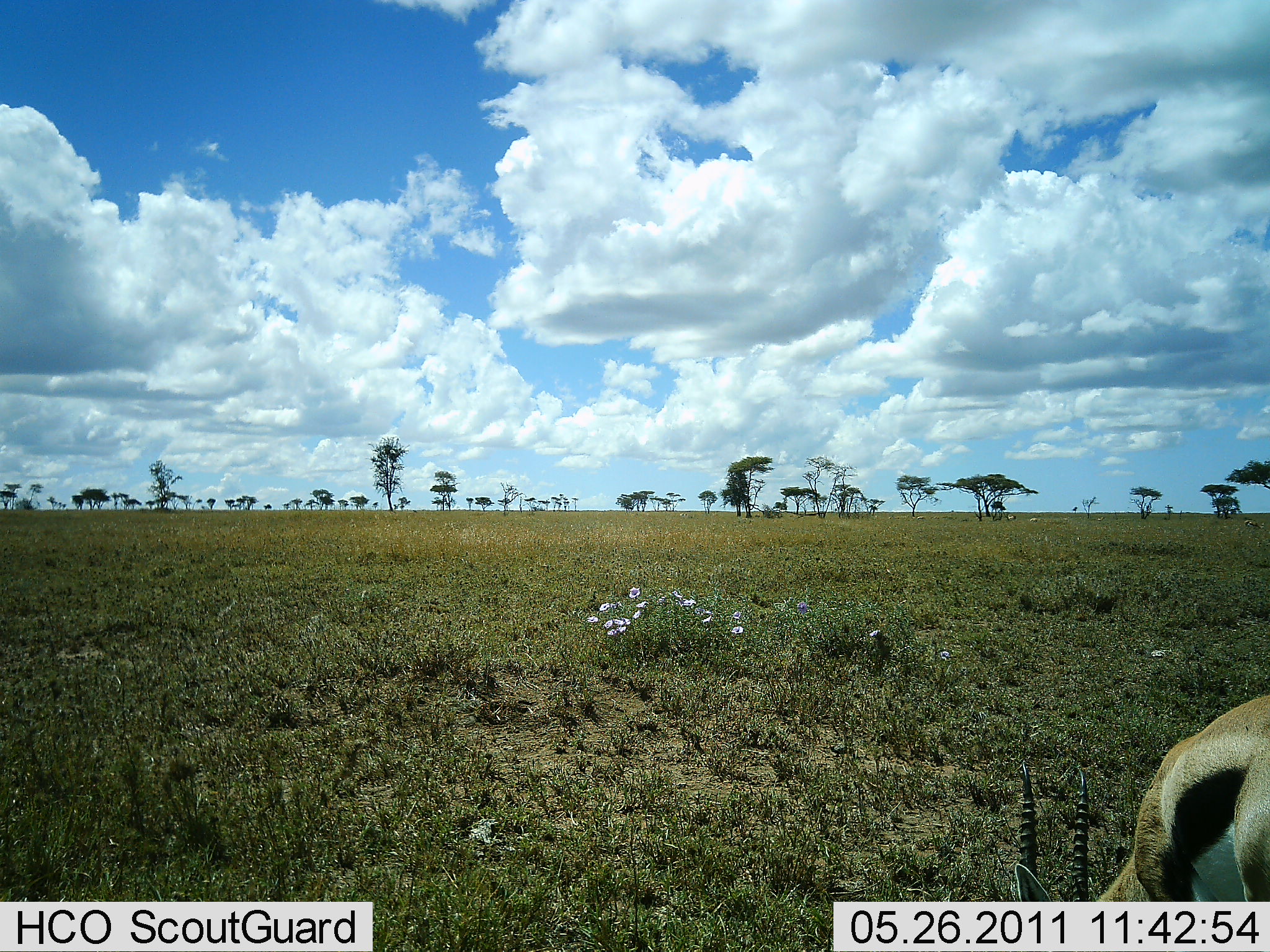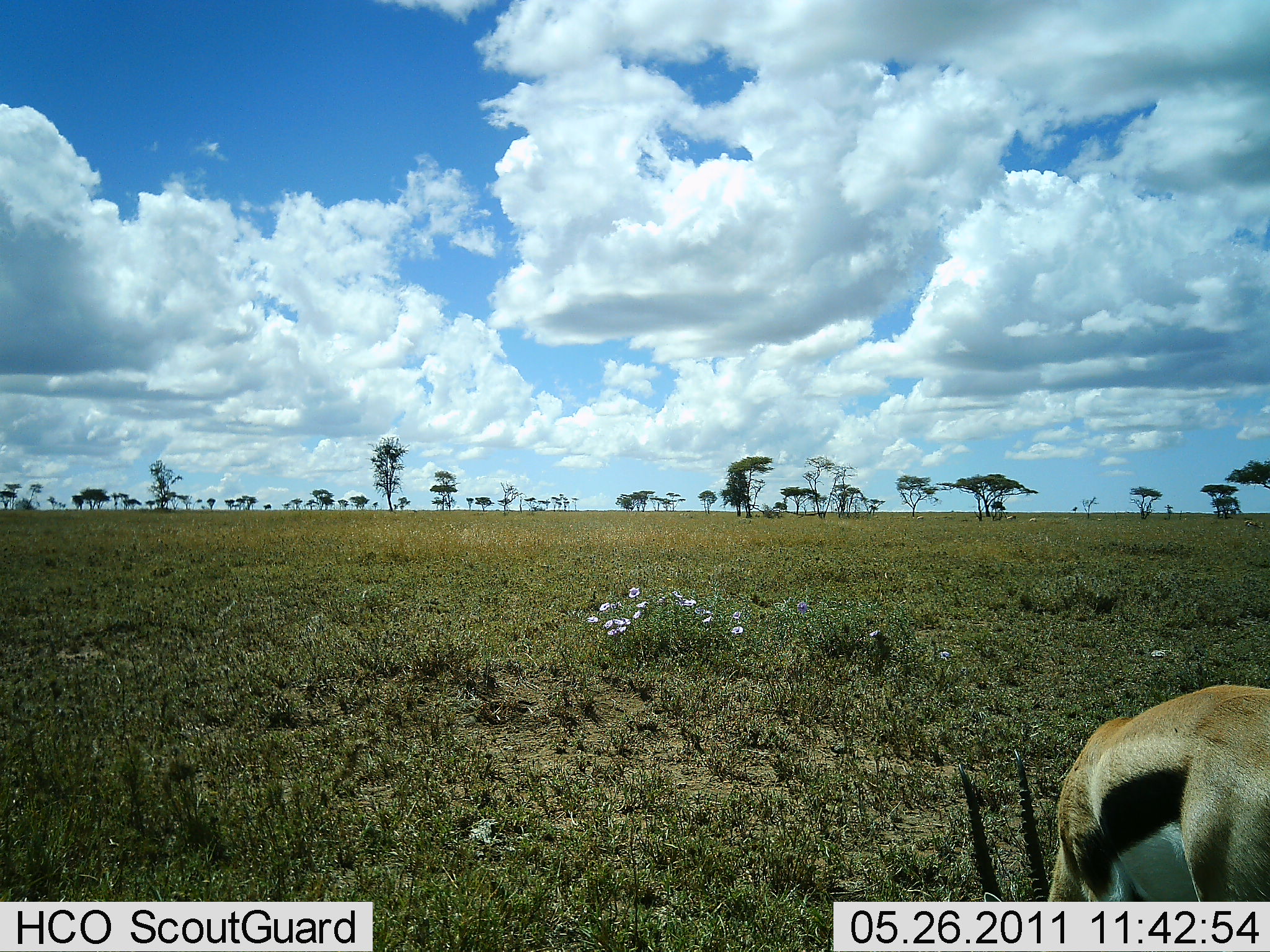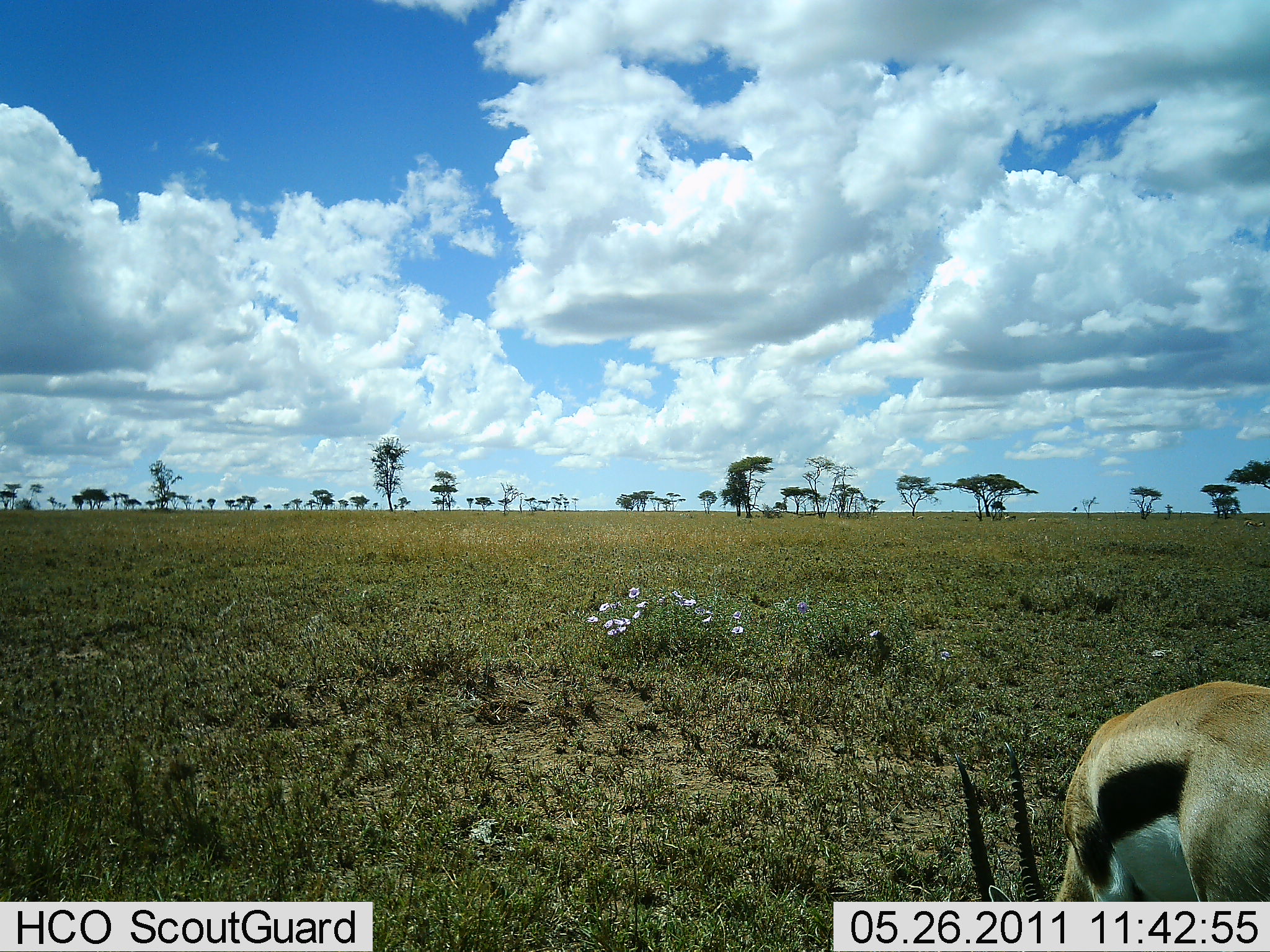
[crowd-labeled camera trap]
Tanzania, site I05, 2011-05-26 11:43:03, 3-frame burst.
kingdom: Animalia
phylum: Chordata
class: Mammalia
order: Artiodactyla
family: Bovidae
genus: Eudorcas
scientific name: Eudorcas thomsonii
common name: thomson's gazelle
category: gazellethomsons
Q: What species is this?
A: Gazellethomsons (thomson's gazelle) (Eudorcas thomsonii).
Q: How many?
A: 1.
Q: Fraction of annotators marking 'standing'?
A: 20%.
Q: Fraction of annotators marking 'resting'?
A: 0%.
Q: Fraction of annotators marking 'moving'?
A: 7%.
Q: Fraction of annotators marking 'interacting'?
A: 0%.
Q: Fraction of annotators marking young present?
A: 0%.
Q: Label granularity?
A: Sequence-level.